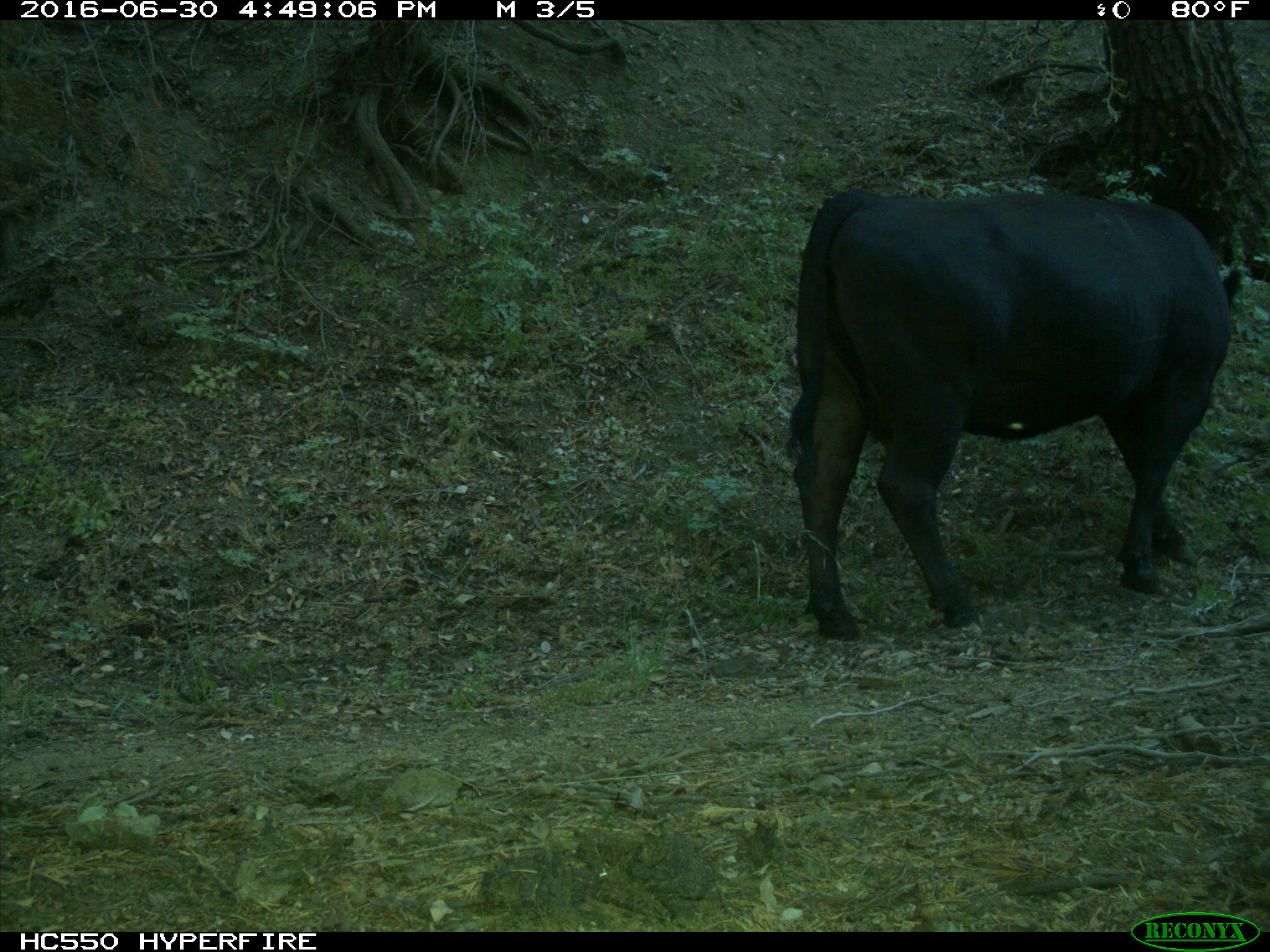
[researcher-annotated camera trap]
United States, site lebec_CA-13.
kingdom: Animalia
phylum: Chordata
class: Mammalia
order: Artiodactyla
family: Bovidae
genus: Bos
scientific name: Bos taurus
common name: domestic cow